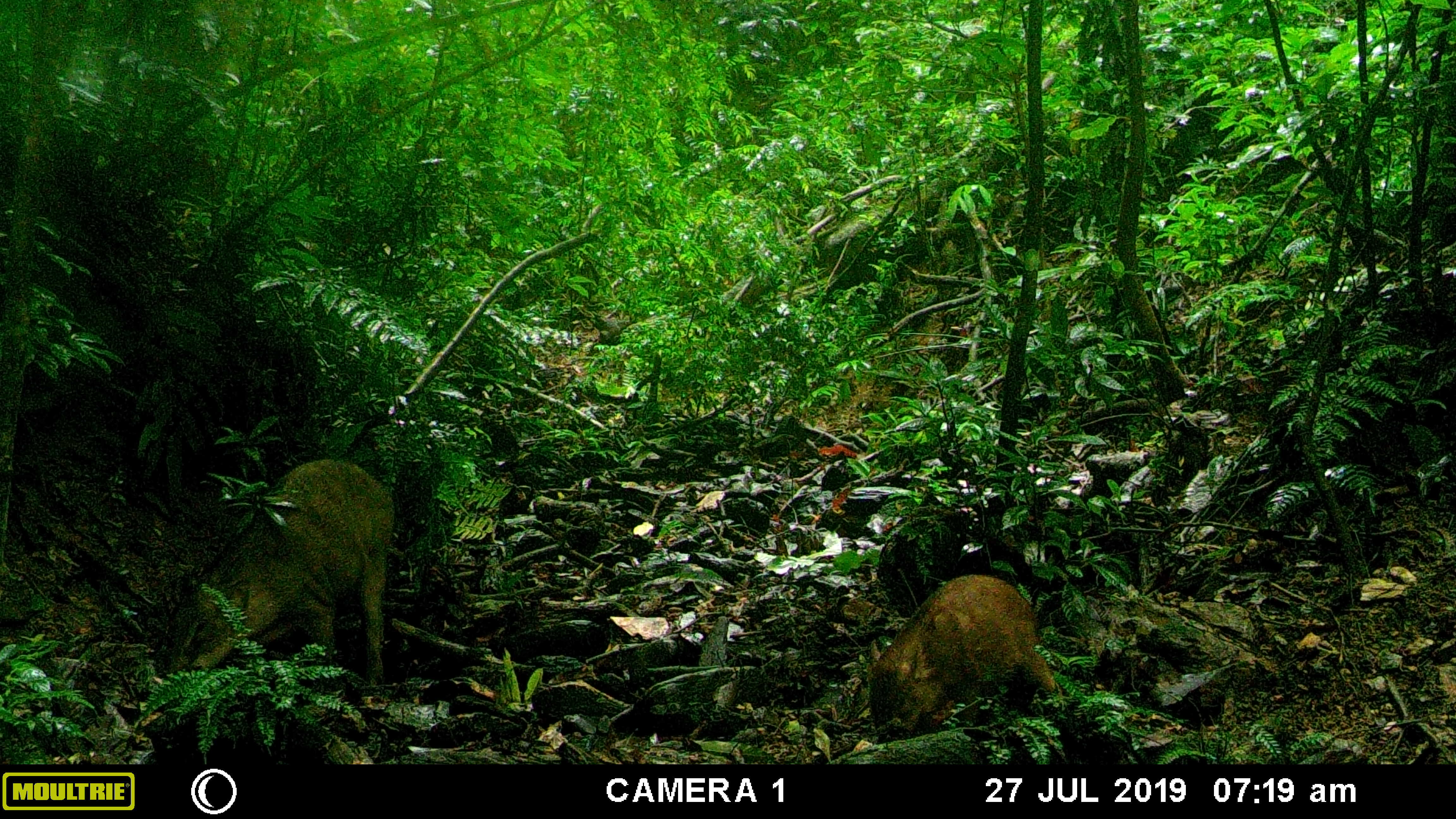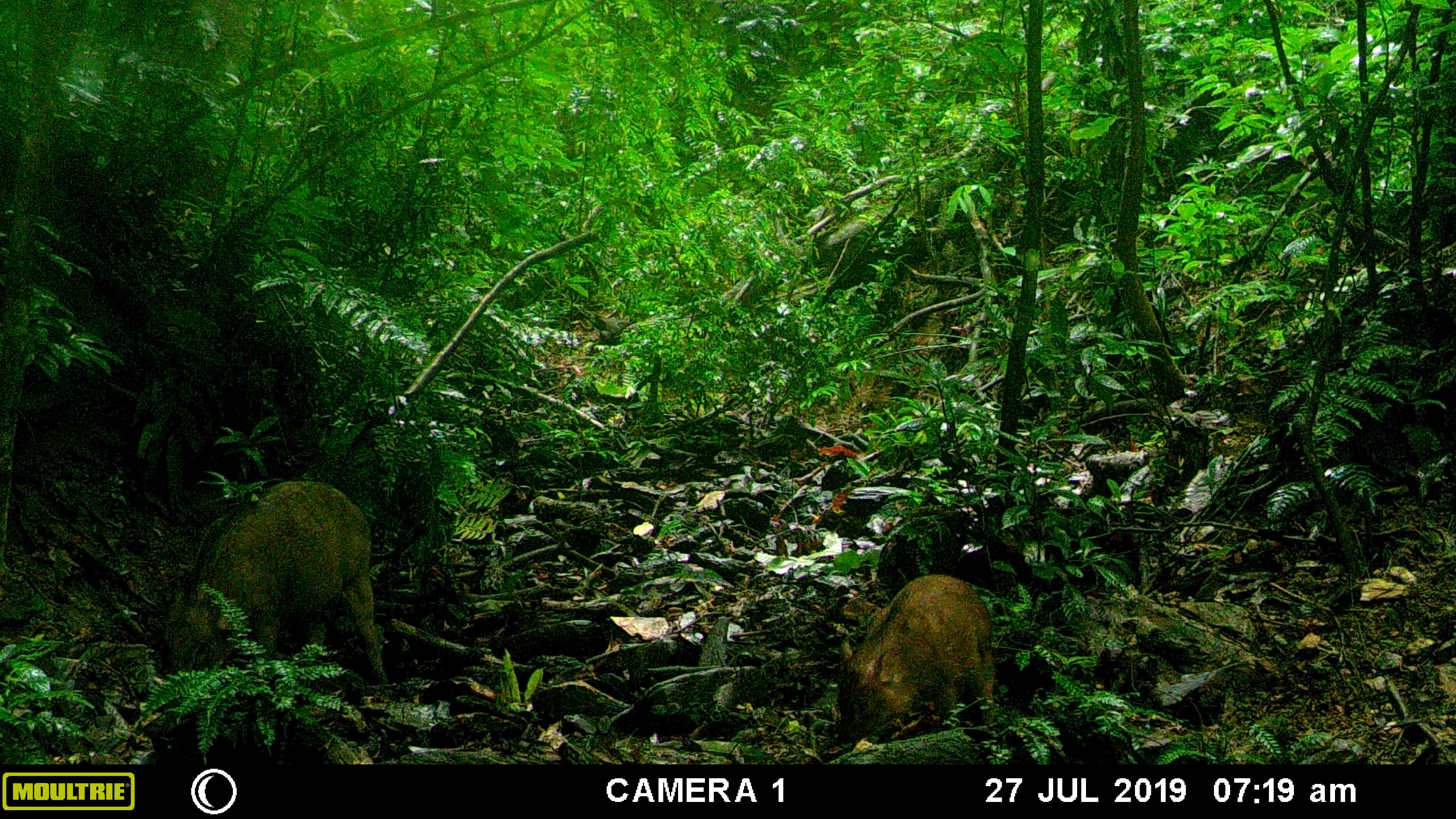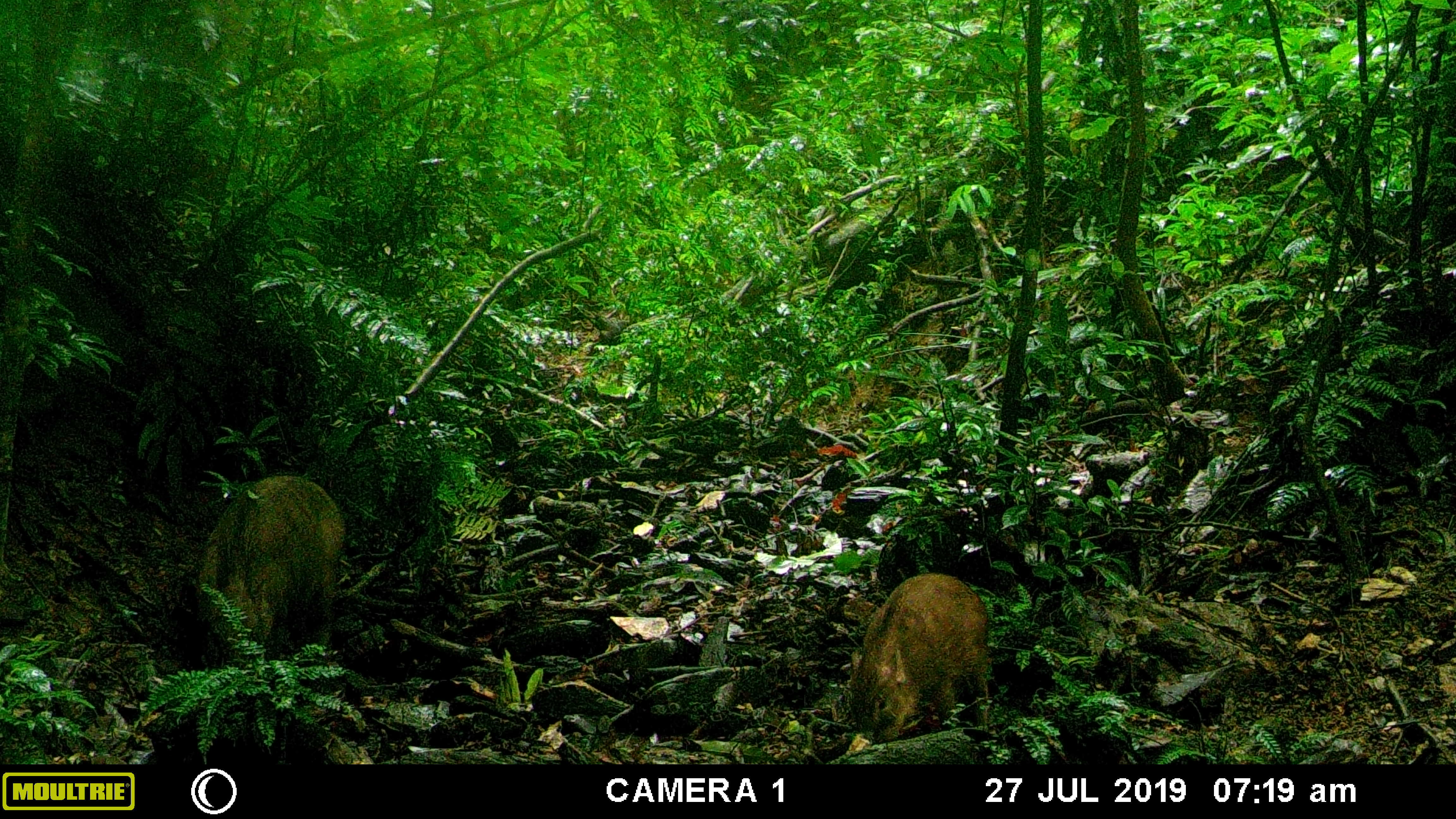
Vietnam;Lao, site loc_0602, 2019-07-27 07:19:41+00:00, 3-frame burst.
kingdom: Animalia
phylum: Chordata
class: Mammalia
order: Artiodactyla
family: Suidae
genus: Sus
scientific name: Sus scrofa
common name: eurasian wild pig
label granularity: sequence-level